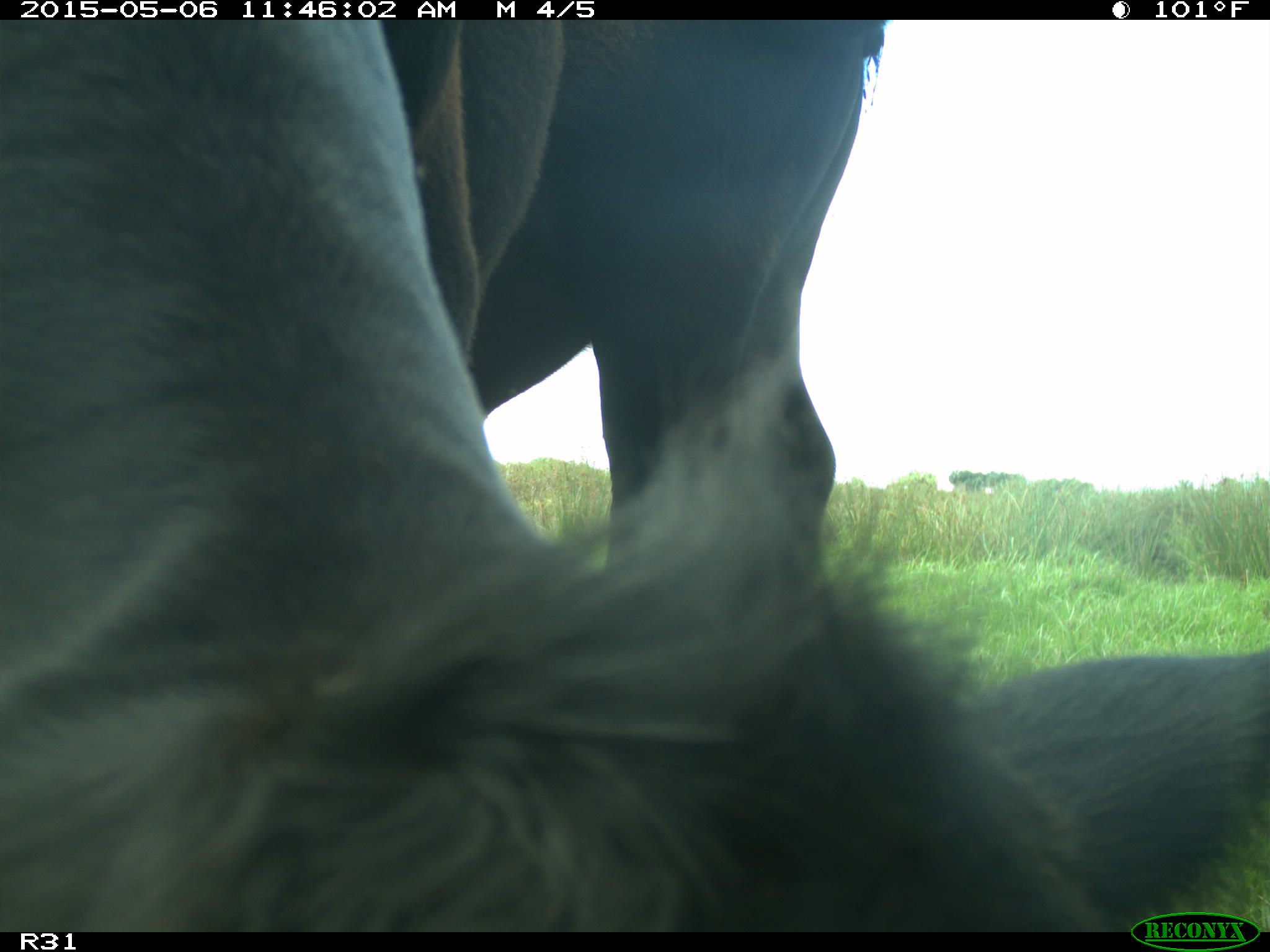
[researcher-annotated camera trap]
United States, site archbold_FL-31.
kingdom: Animalia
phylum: Chordata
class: Mammalia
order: Artiodactyla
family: Bovidae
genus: Bos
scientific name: Bos taurus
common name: domestic cow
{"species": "Bos taurus (domestic cow)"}